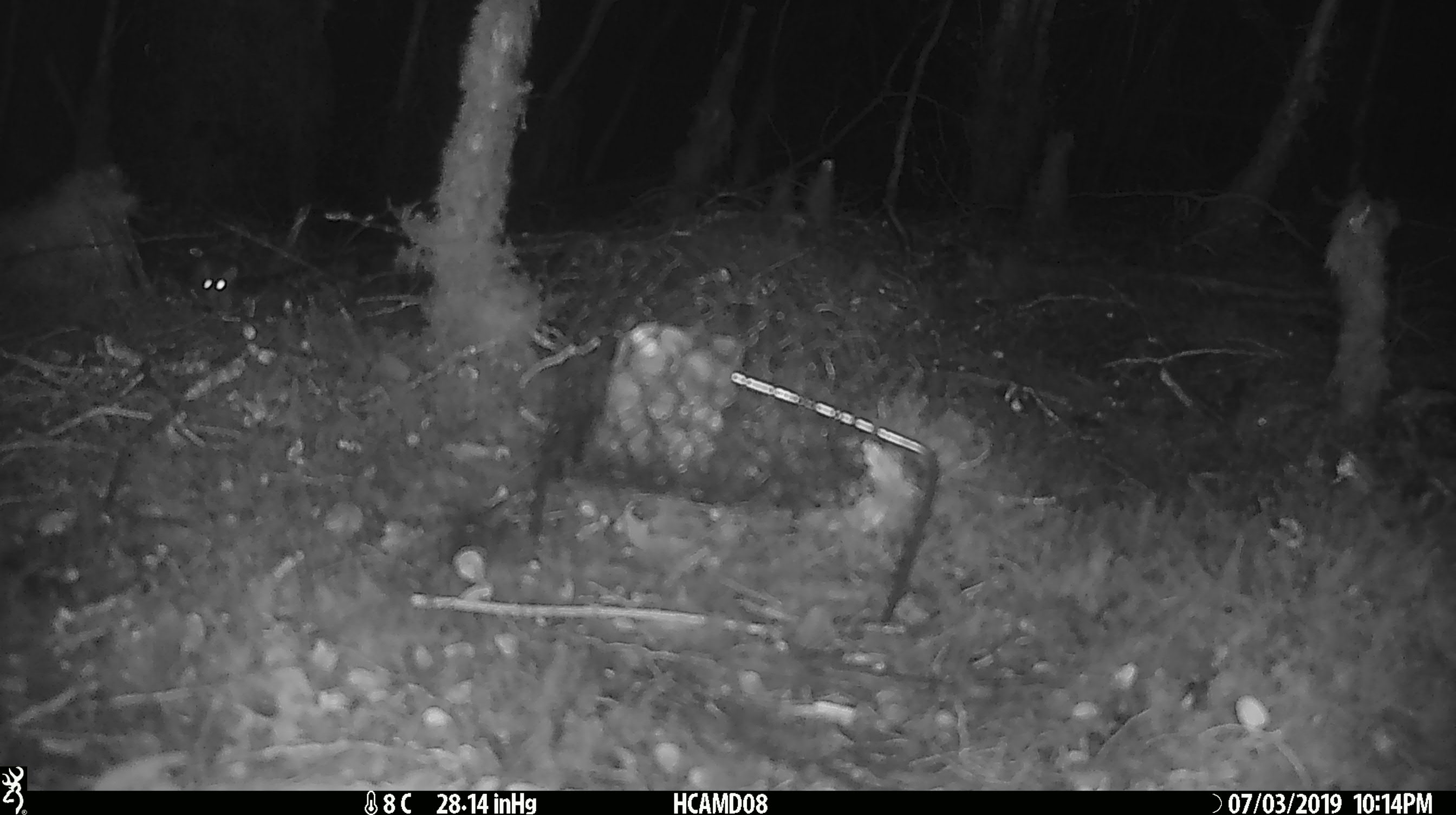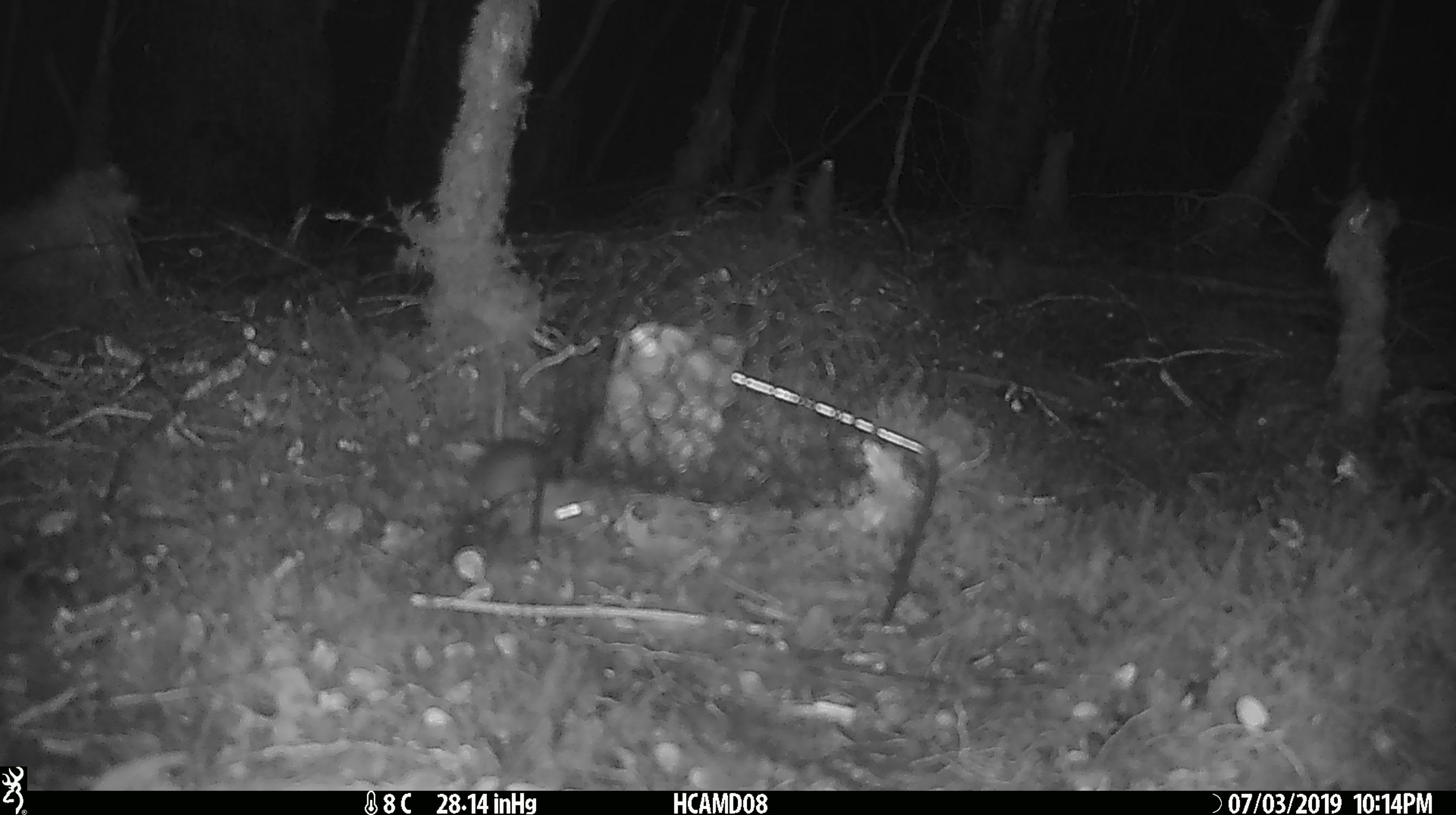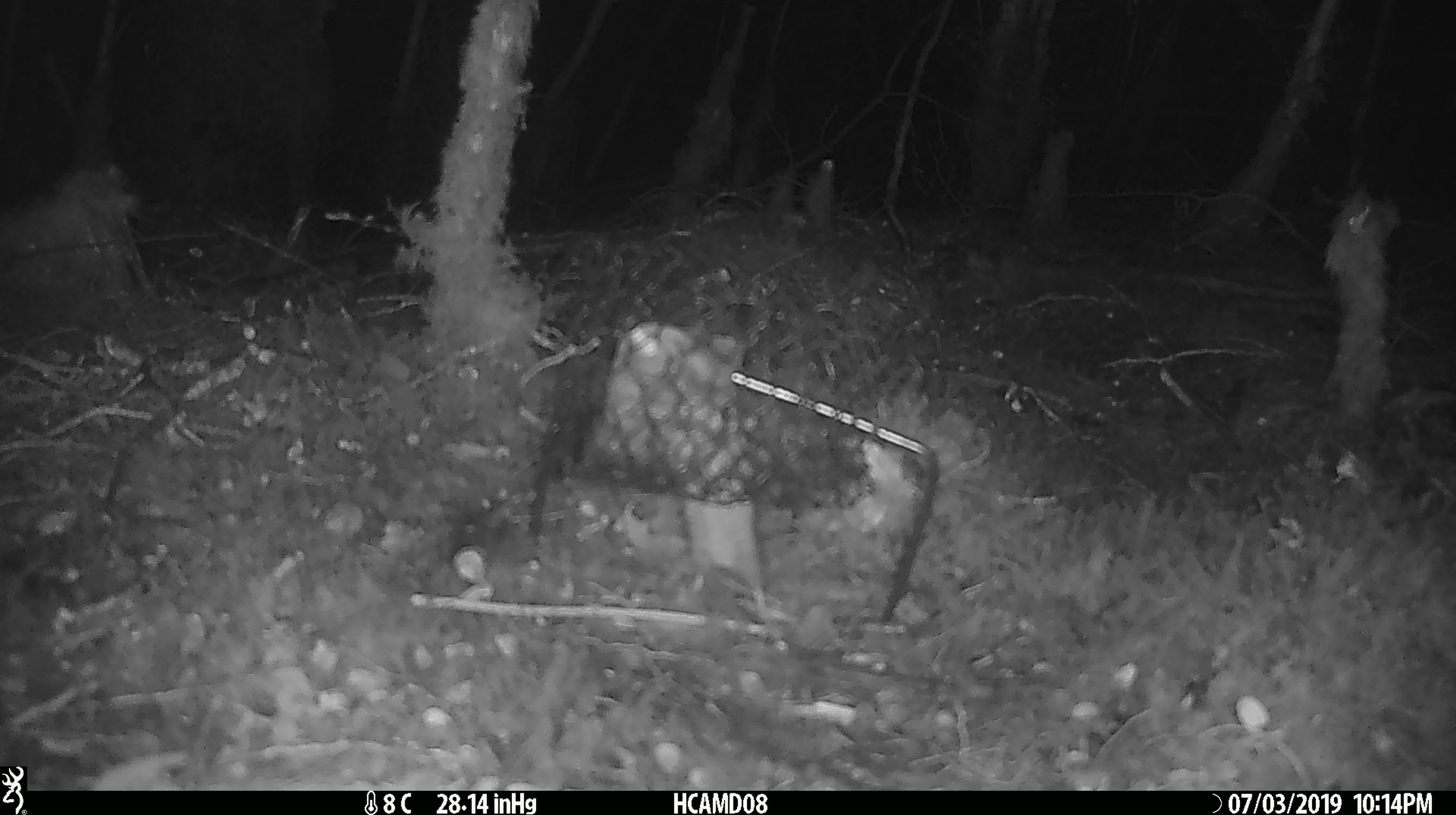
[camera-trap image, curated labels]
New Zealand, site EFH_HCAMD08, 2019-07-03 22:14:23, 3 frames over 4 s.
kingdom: Animalia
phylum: Chordata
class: Mammalia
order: Rodentia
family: Muridae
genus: Mus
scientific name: Mus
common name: mouse